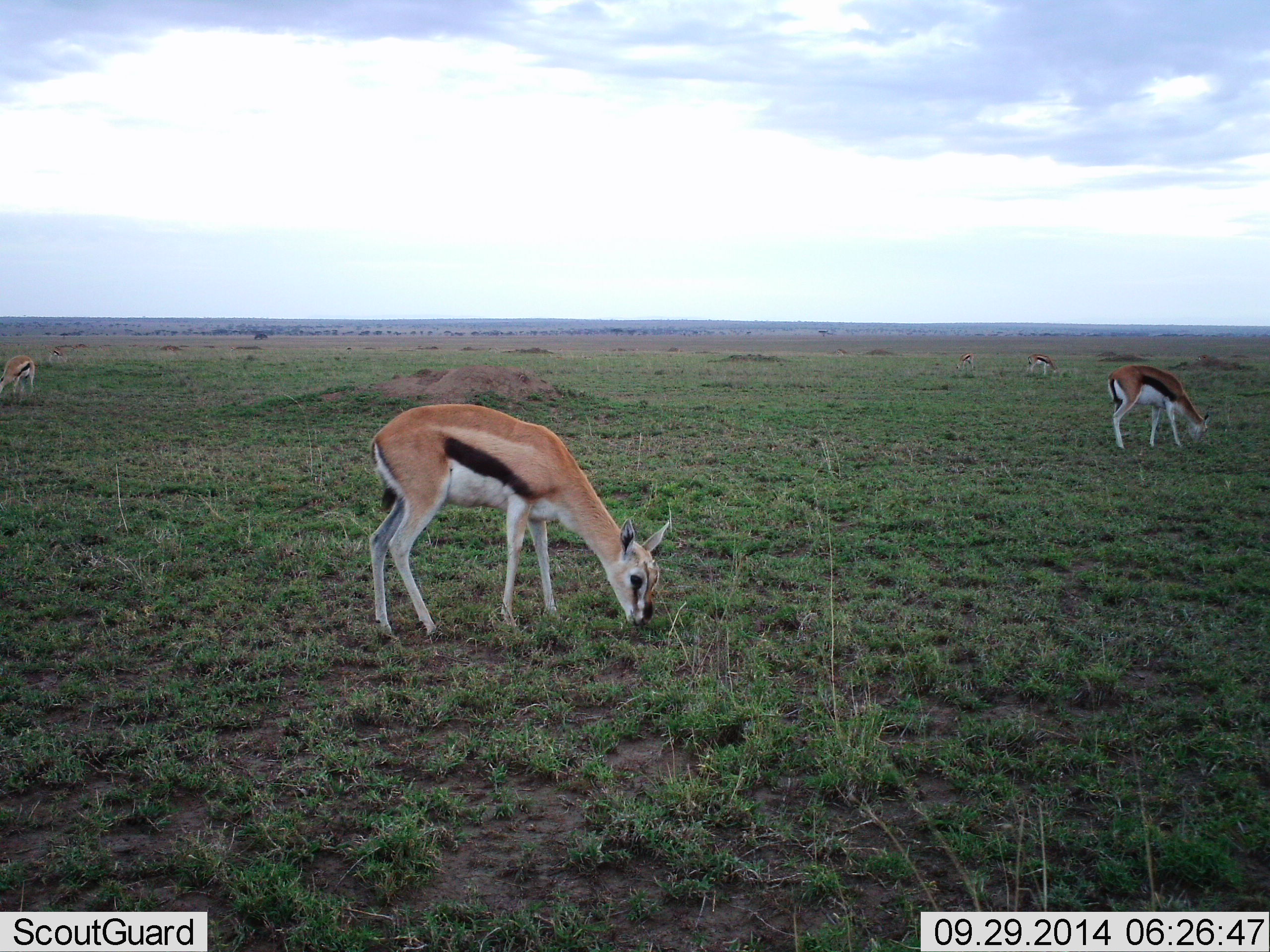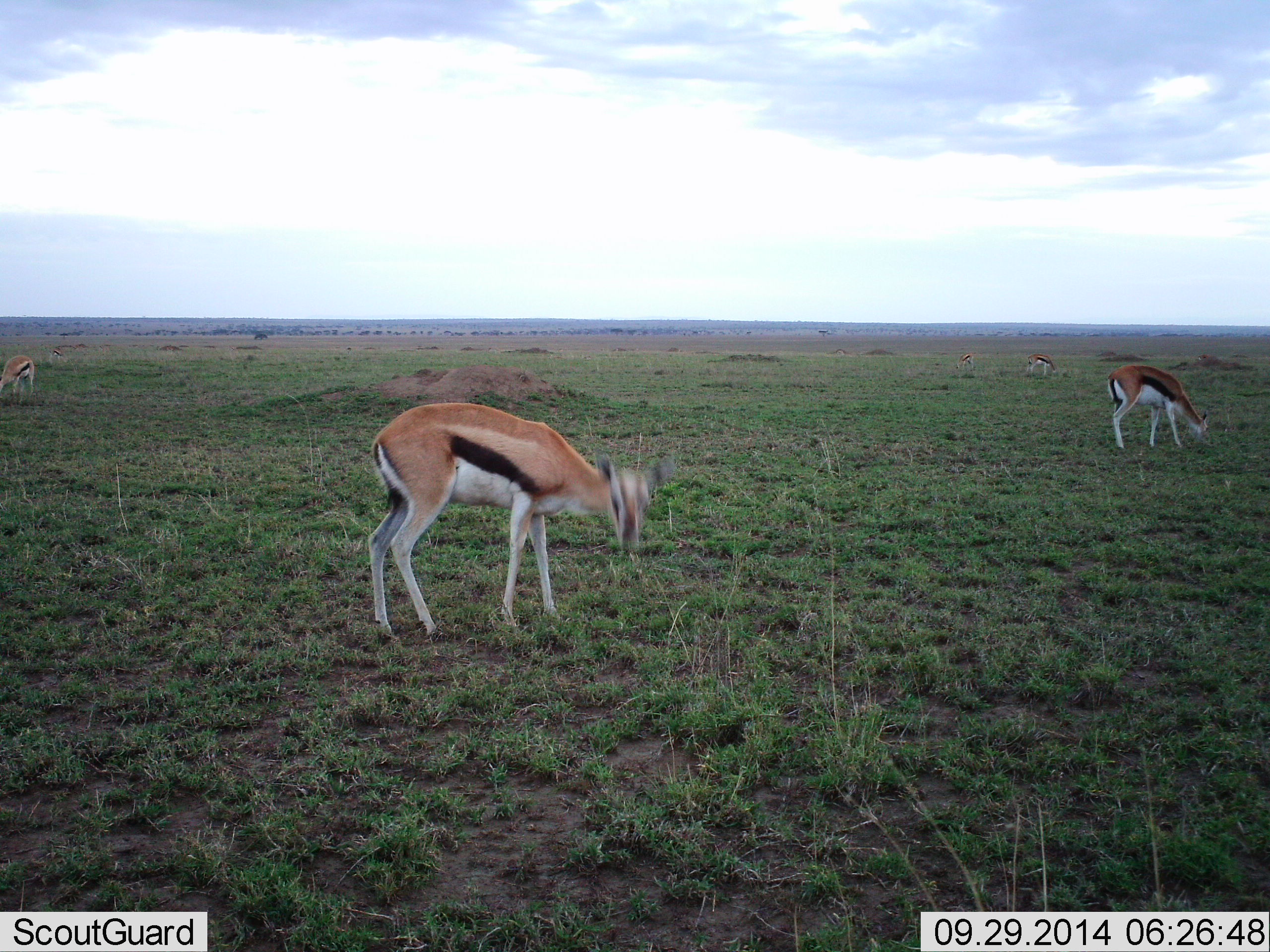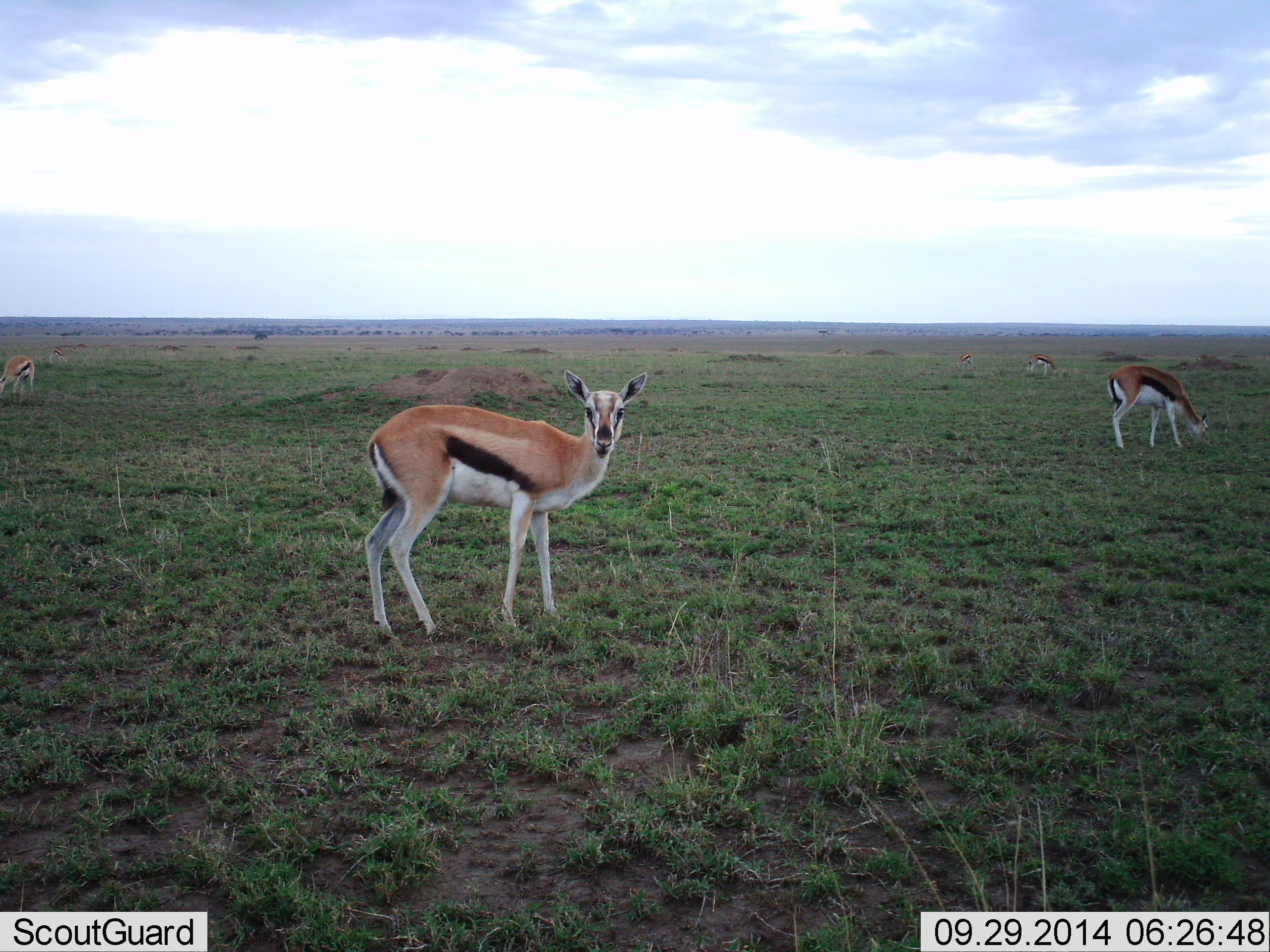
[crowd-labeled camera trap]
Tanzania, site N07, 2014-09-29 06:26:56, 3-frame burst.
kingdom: Animalia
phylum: Chordata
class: Mammalia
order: Artiodactyla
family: Bovidae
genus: Eudorcas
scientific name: Eudorcas thomsonii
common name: thomson's gazelle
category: gazellethomsons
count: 5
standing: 70%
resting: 0%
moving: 10%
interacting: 0%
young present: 0%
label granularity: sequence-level